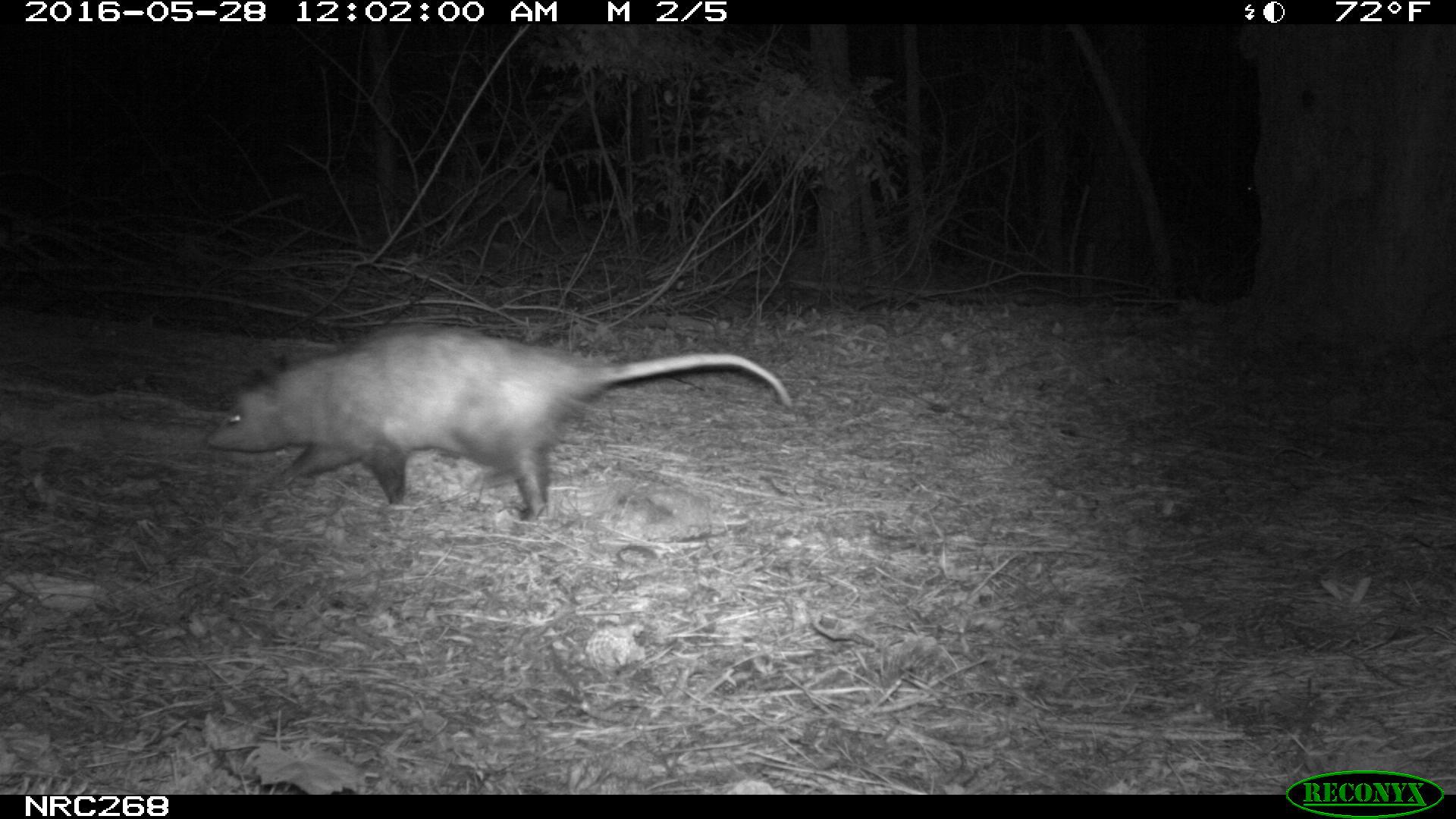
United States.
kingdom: Animalia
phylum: Chordata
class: Mammalia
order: Didelphimorphia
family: Didelphidae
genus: Didelphis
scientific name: Didelphis virginiana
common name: virginia opossum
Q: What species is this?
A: Virginia Opossum (Didelphis virginiana).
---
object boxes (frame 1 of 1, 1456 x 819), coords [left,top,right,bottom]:
Virginia Opossum: [199,317,801,530]